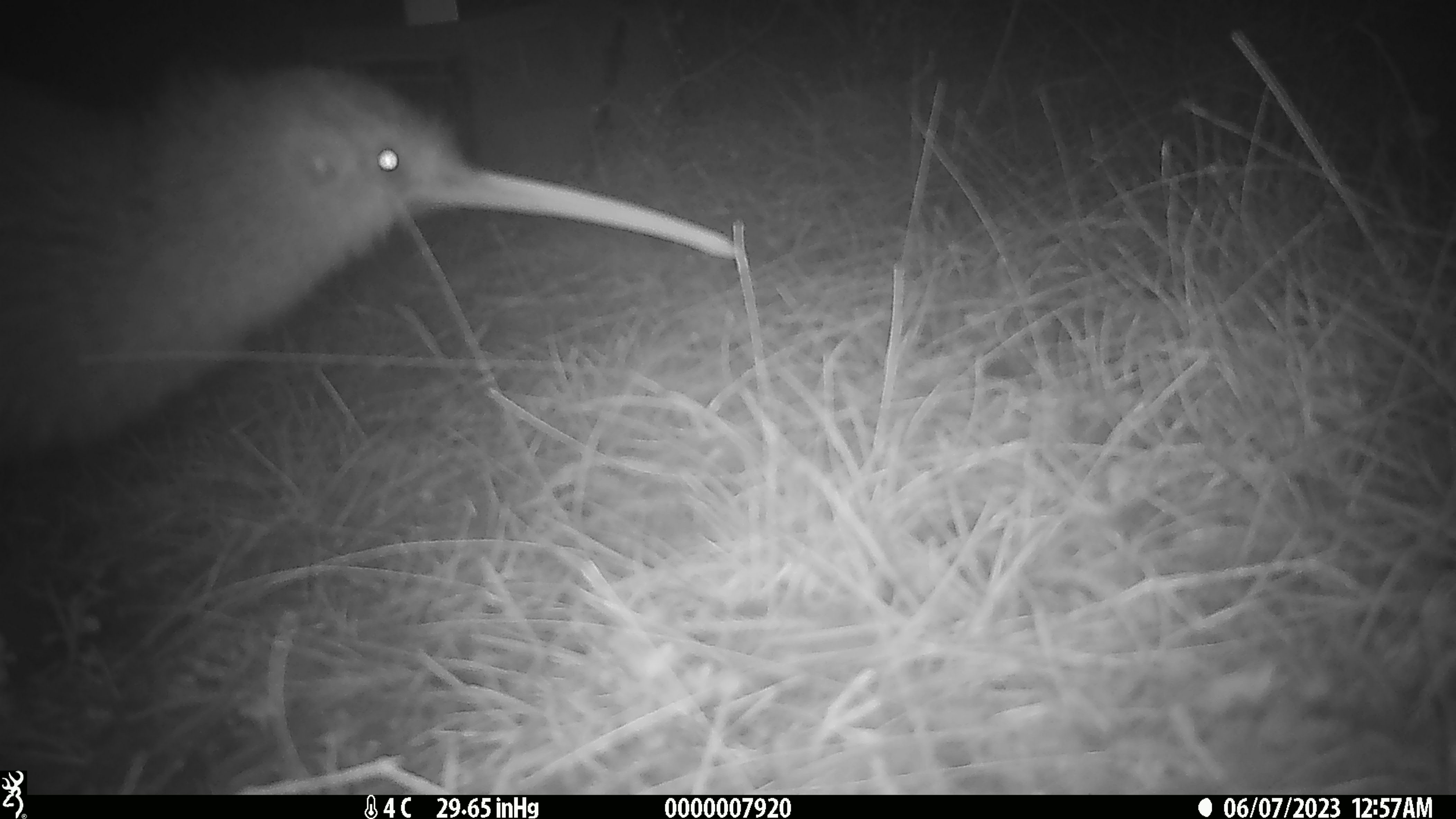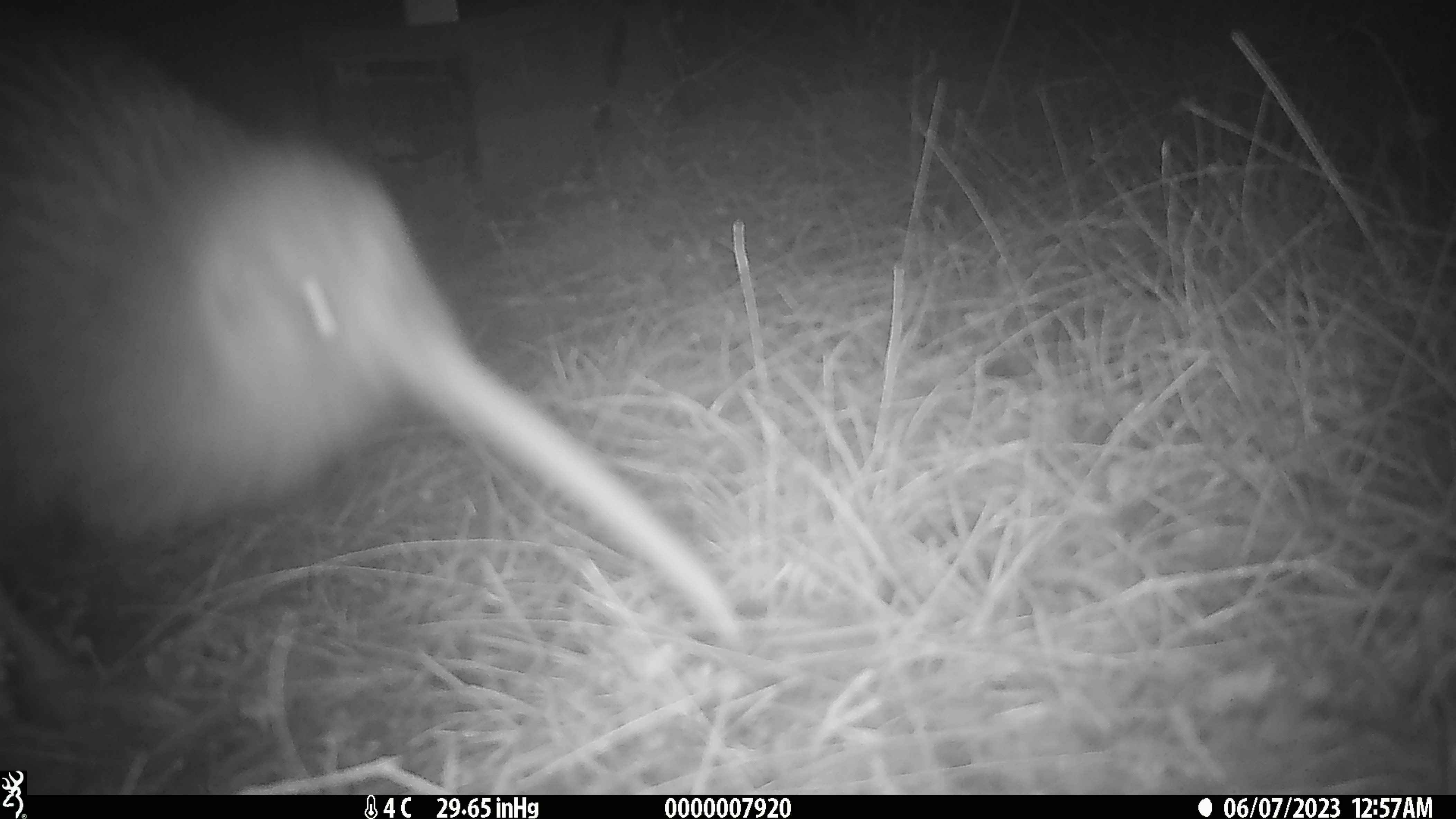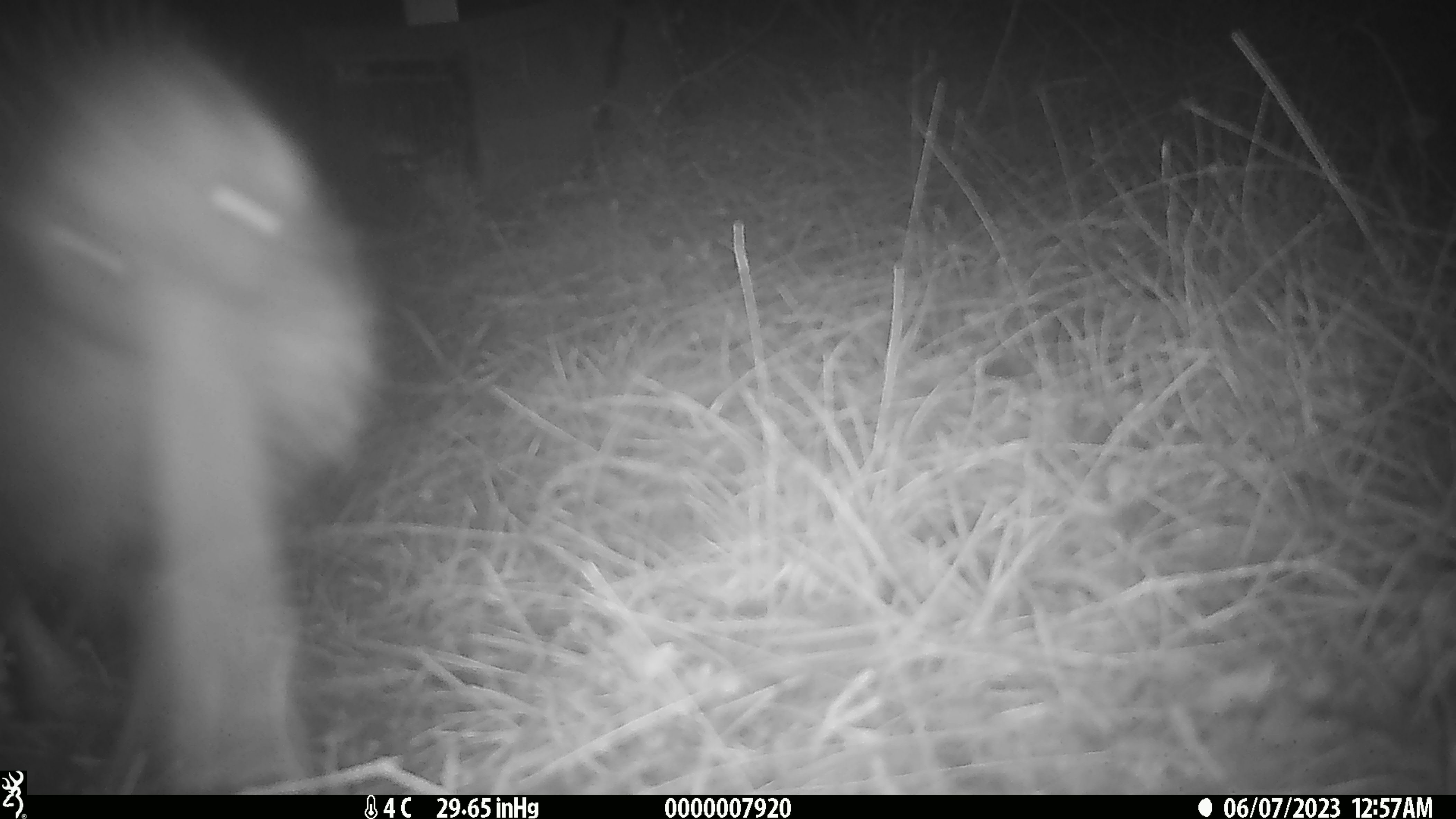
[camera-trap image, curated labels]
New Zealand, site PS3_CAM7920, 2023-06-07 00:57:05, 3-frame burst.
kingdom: Animalia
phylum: Chordata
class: Aves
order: Apterygiformes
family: Apterygidae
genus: Apteryx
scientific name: Apteryx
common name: kiwi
Kiwi (Apteryx).